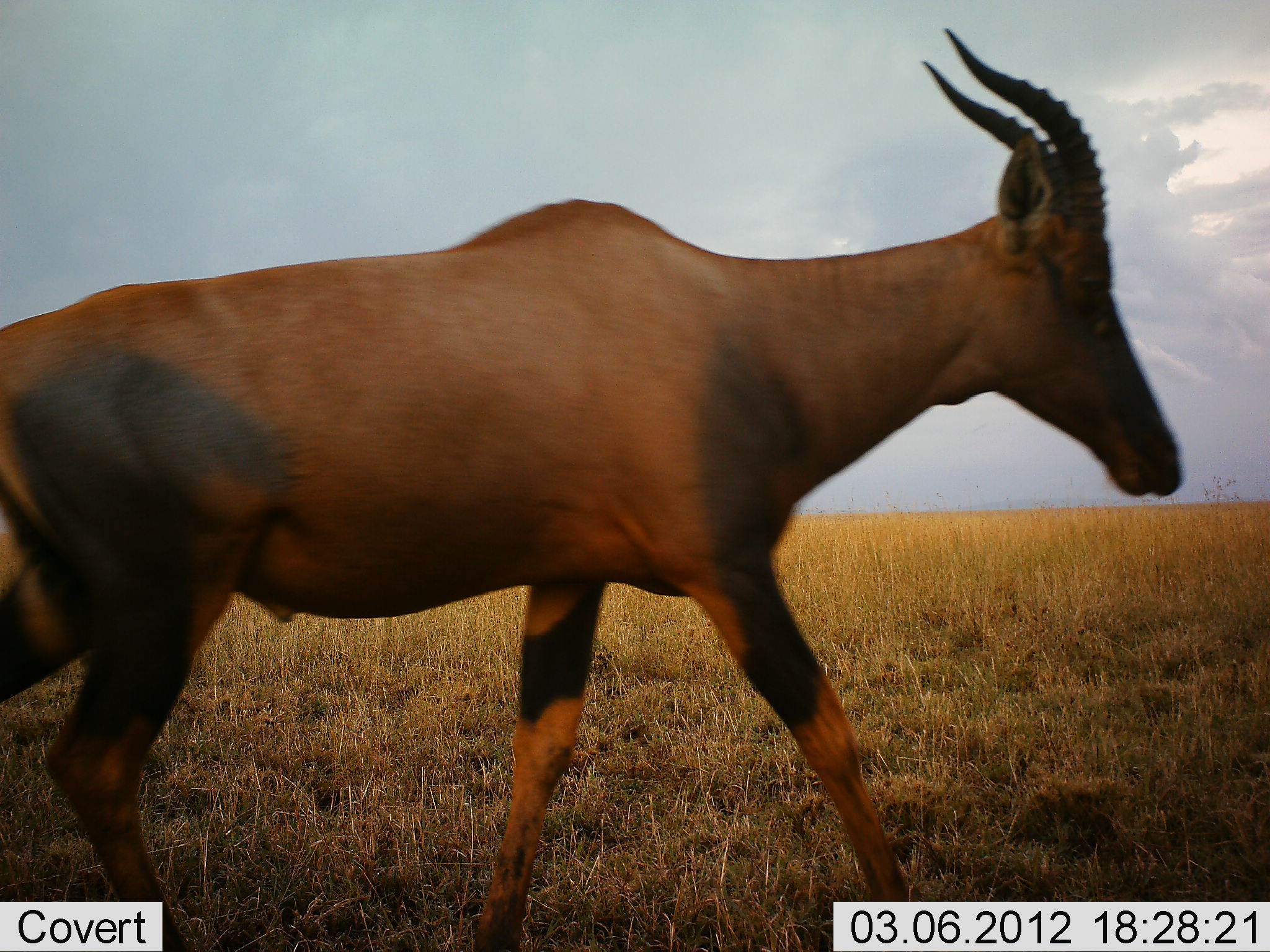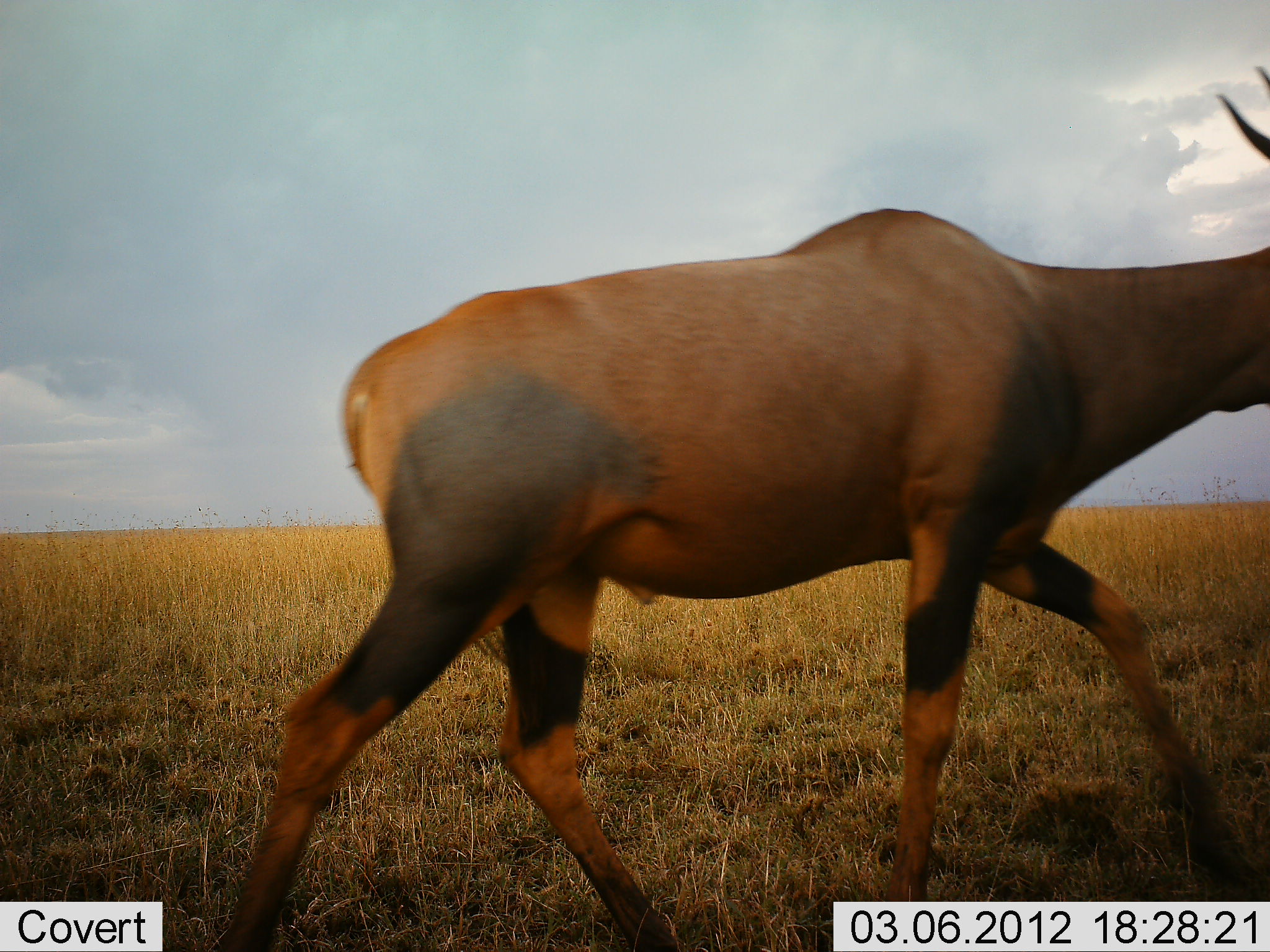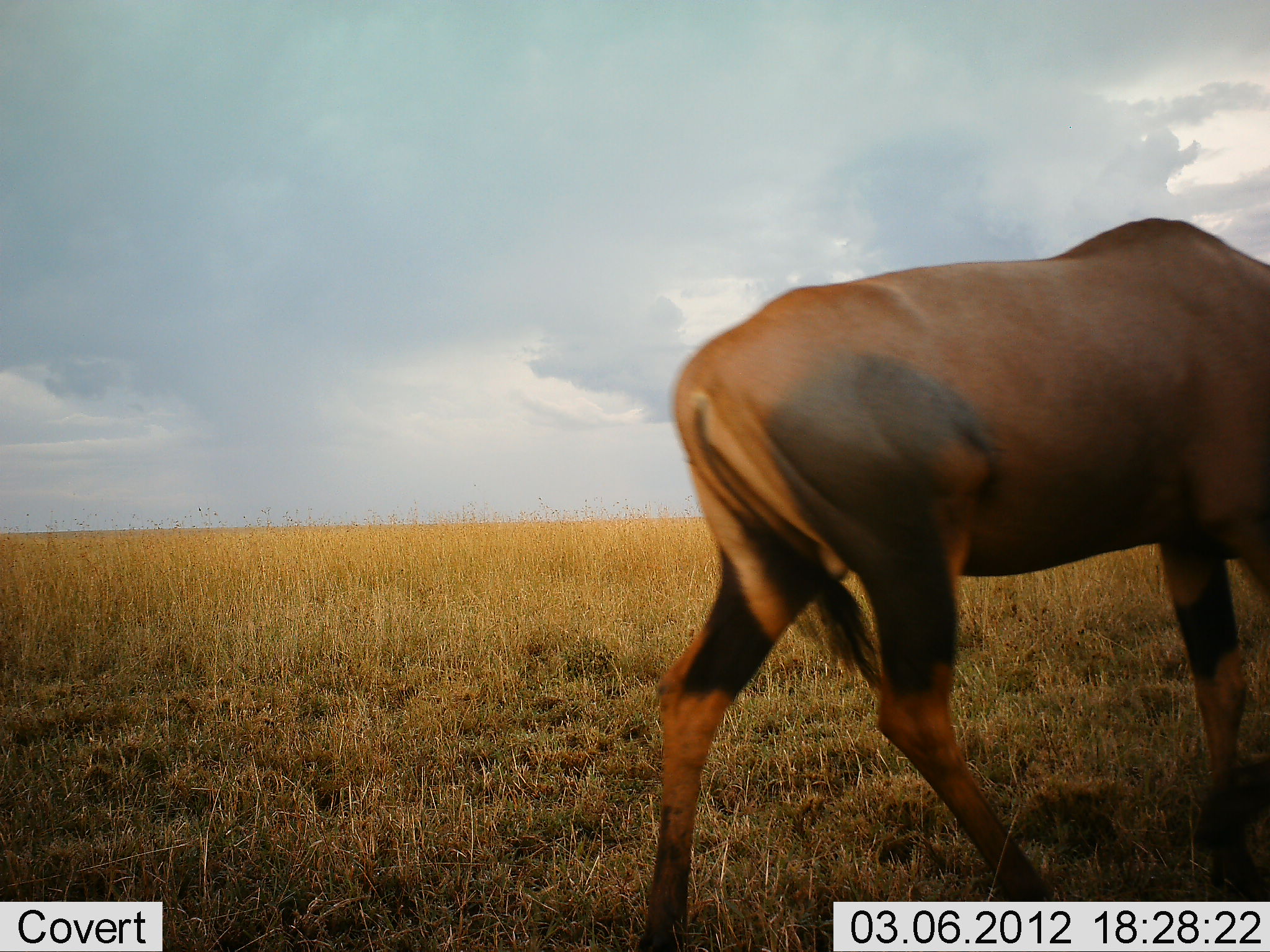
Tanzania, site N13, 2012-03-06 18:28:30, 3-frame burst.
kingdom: Animalia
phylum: Chordata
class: Mammalia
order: Artiodactyla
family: Bovidae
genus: Damaliscus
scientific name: Damaliscus lunatus jimela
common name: topi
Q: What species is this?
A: Topi (Damaliscus lunatus jimela).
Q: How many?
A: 1.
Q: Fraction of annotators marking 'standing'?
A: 8%.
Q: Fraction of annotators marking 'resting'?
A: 0%.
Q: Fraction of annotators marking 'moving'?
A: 100%.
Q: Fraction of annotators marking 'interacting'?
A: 0%.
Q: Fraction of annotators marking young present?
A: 0%.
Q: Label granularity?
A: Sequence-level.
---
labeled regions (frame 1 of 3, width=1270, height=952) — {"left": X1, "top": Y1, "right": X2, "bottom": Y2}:
animal: {"left": 0, "top": 27, "right": 1186, "bottom": 951}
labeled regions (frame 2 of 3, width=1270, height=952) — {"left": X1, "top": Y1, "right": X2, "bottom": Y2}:
animal: {"left": 200, "top": 67, "right": 1270, "bottom": 952}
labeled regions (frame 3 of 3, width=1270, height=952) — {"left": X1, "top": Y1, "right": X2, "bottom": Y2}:
animal: {"left": 629, "top": 216, "right": 1270, "bottom": 952}